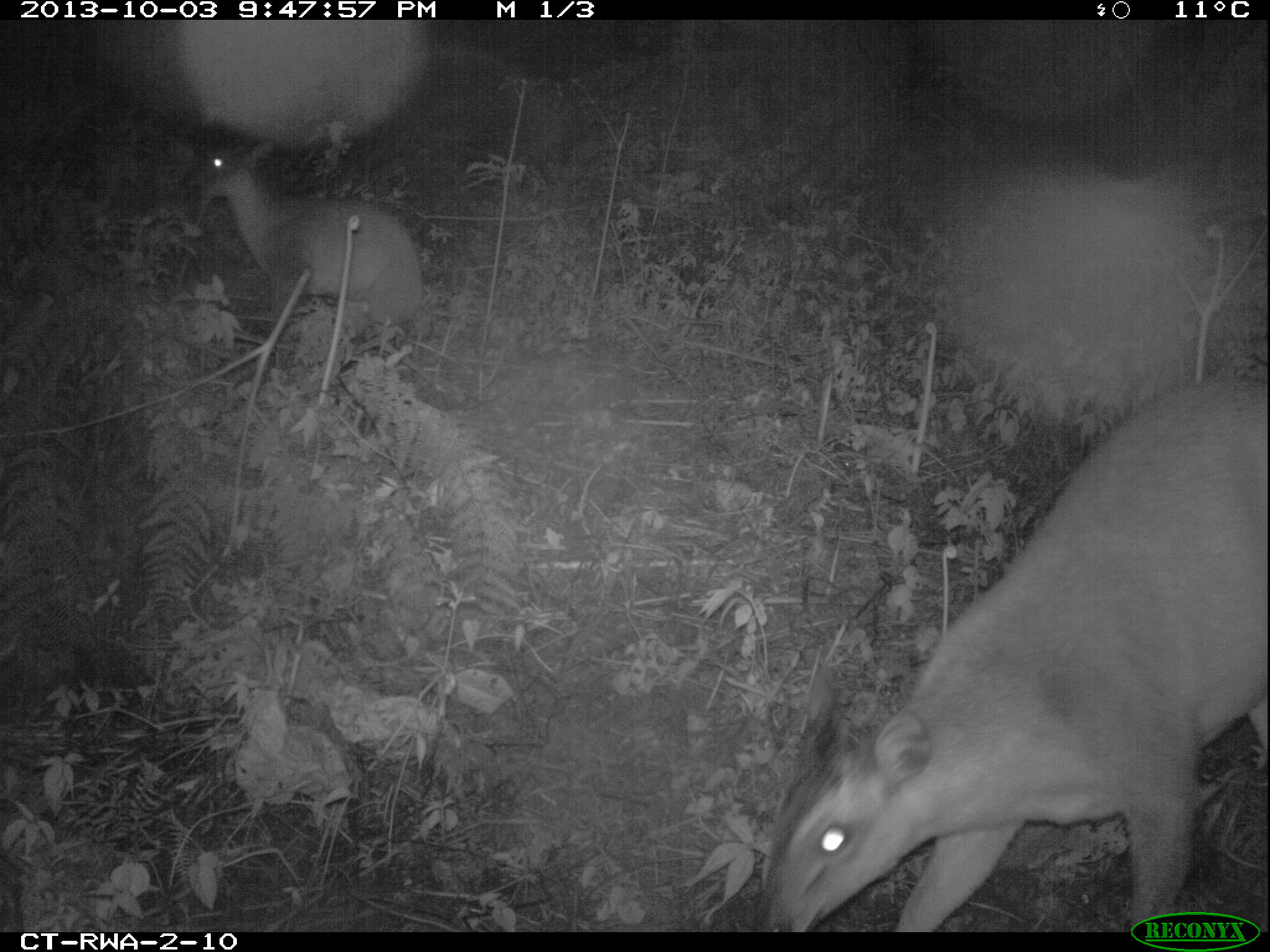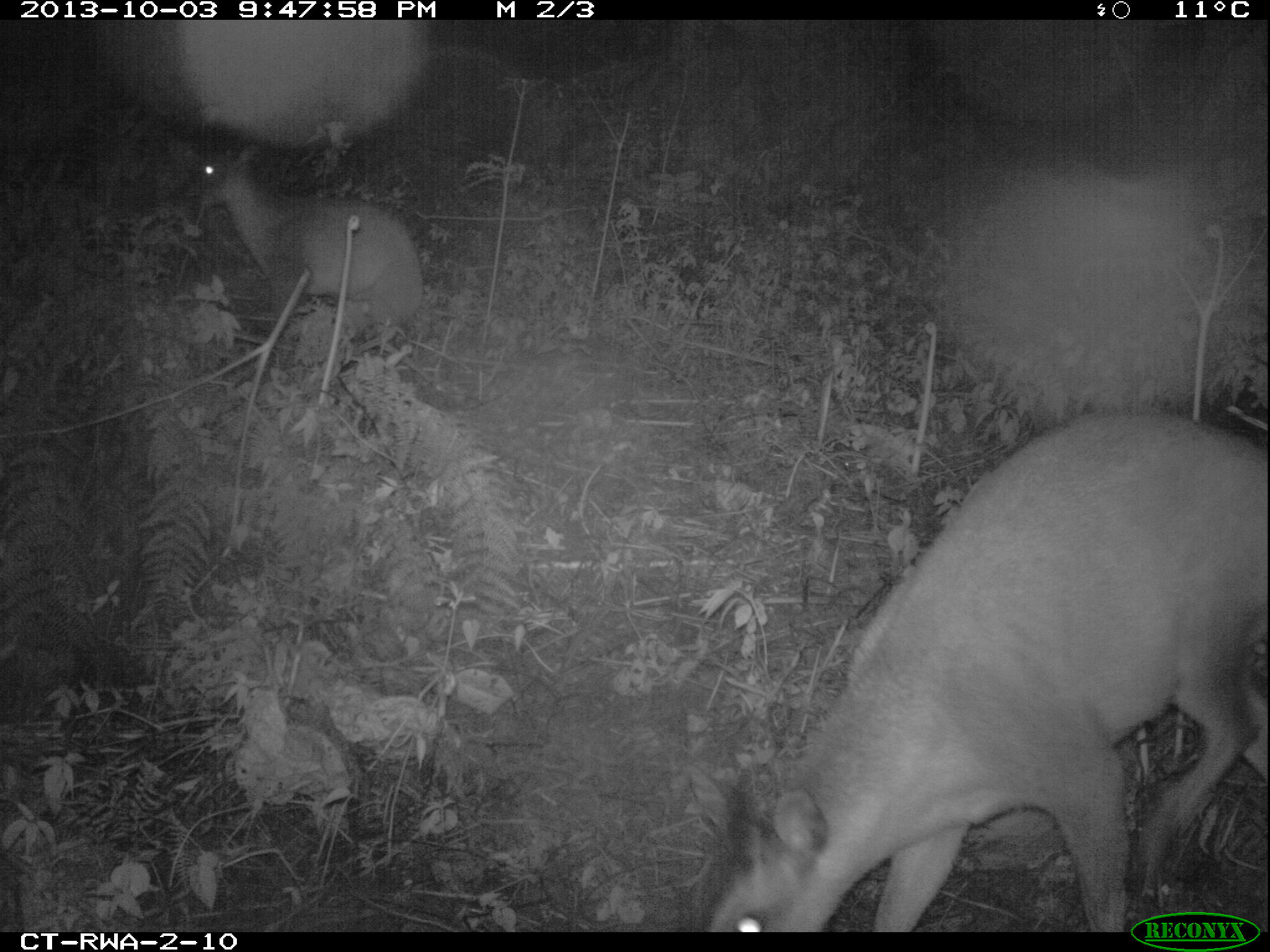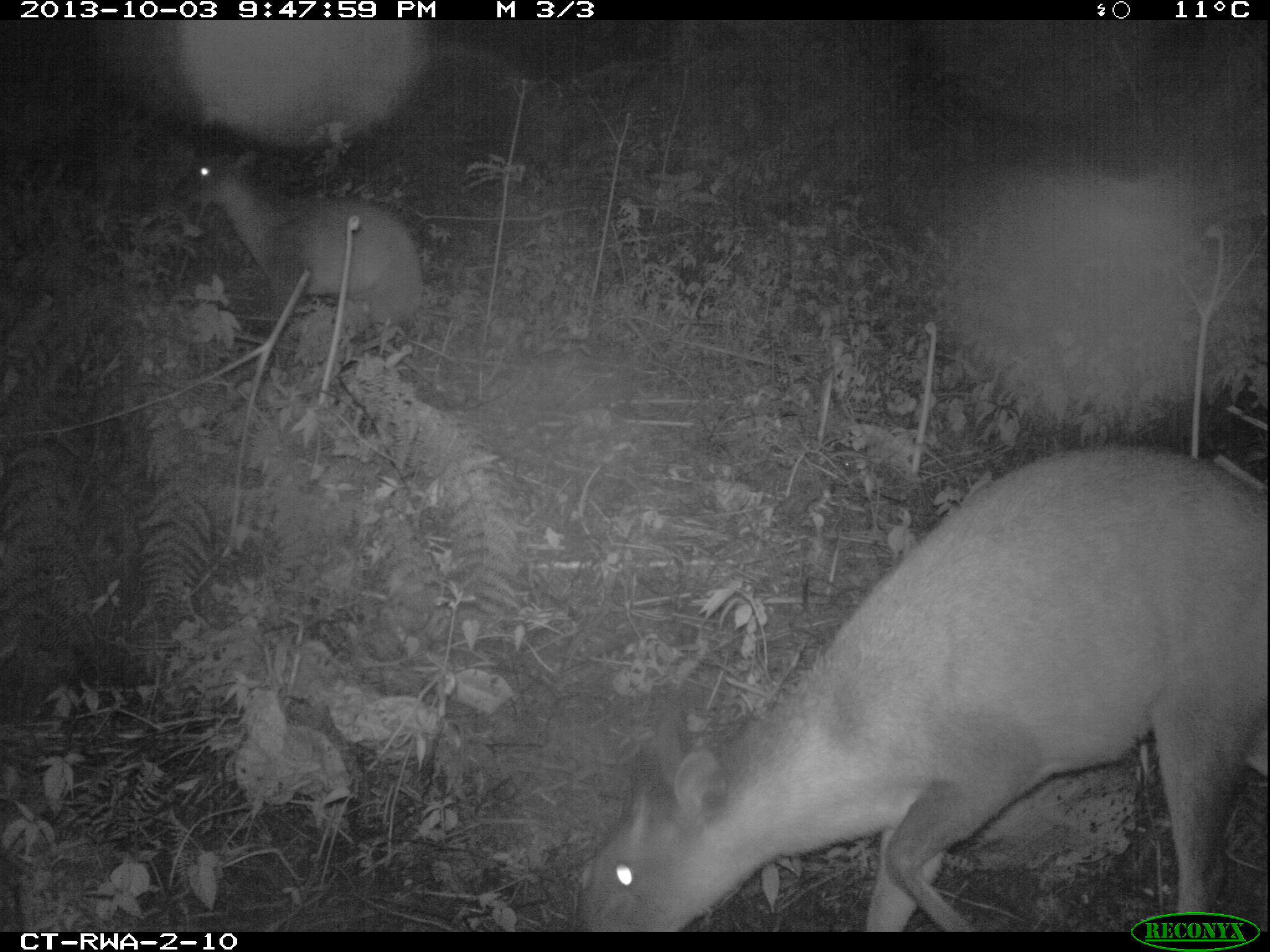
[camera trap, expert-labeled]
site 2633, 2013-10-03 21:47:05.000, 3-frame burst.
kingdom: Animalia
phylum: Chordata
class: Mammalia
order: Artiodactyla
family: Bovidae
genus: Cephalophus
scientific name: Cephalophus nigrifrons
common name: black-fronted duiker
Cephalophus nigrifrons (black-fronted duiker), count 2.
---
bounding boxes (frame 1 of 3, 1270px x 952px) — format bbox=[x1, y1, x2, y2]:
cephalophus nigrifrons: bbox=[751, 369, 1264, 933]; bbox=[197, 140, 423, 345]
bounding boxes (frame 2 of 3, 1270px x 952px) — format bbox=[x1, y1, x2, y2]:
cephalophus nigrifrons: bbox=[701, 405, 1261, 936]; bbox=[179, 142, 424, 335]